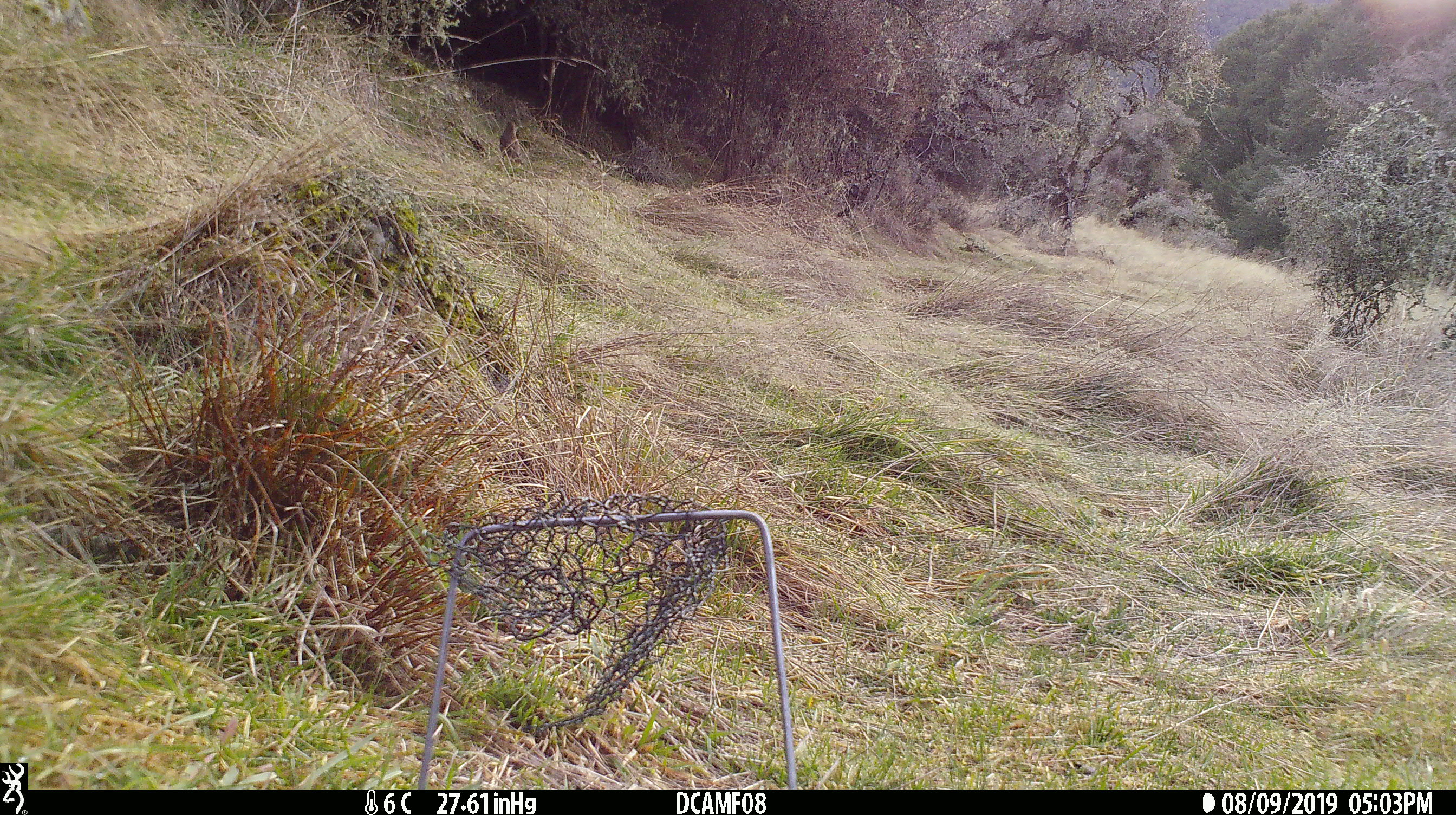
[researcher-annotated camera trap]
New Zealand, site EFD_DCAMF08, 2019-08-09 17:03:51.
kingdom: Animalia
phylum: Chordata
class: Aves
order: Passeriformes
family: Turdidae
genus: Turdus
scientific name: Turdus philomelos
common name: song thrush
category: thrush